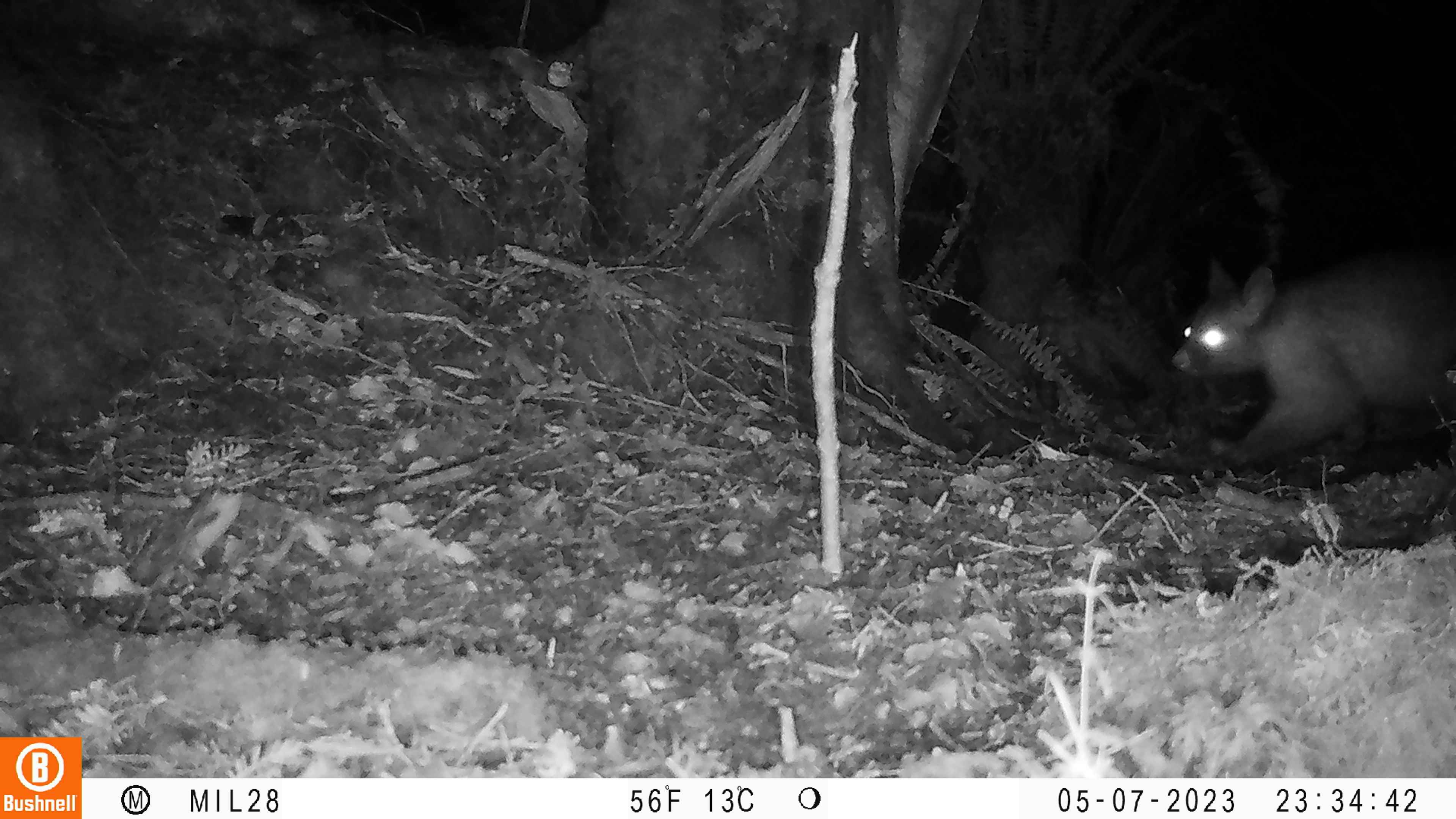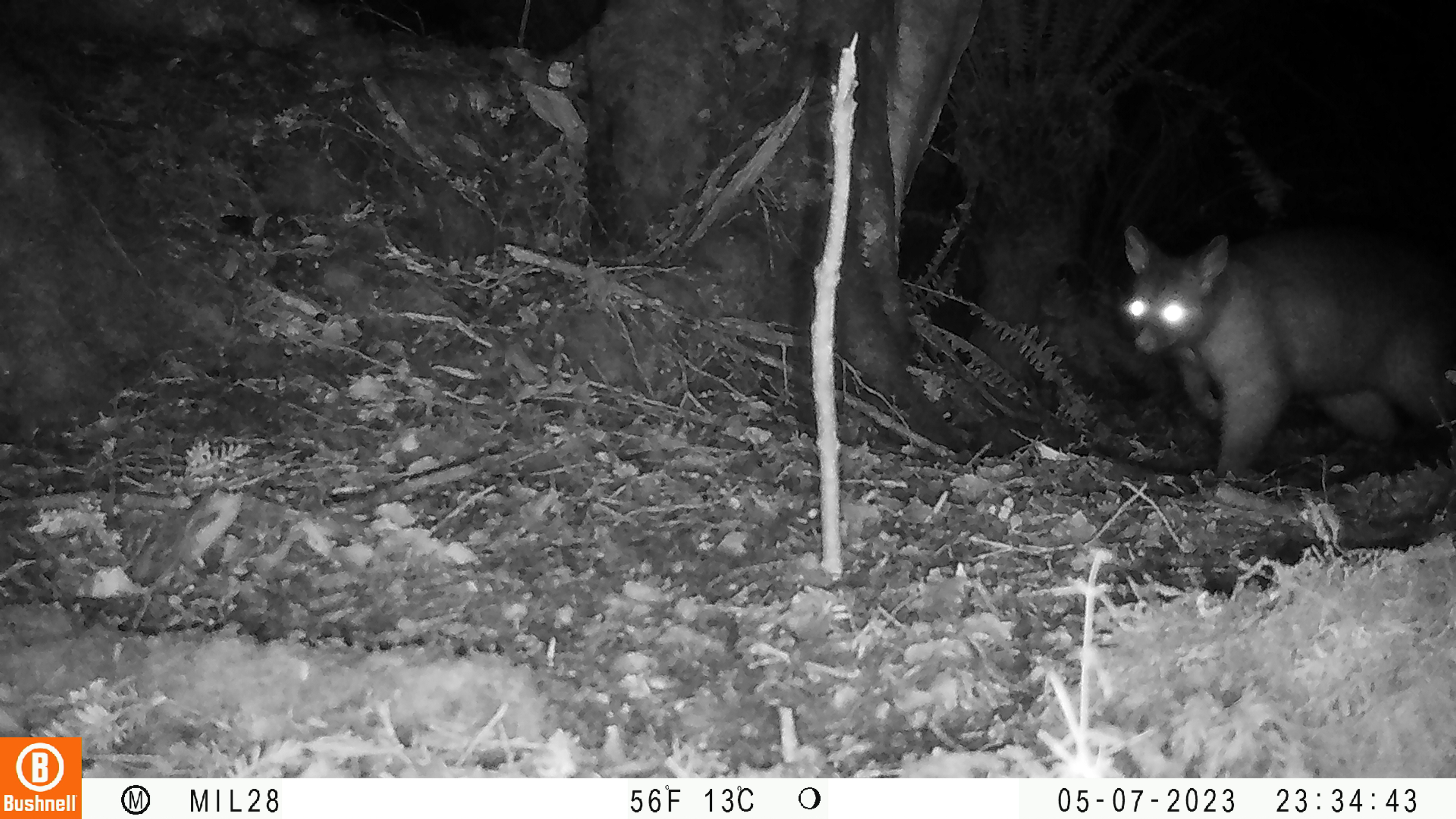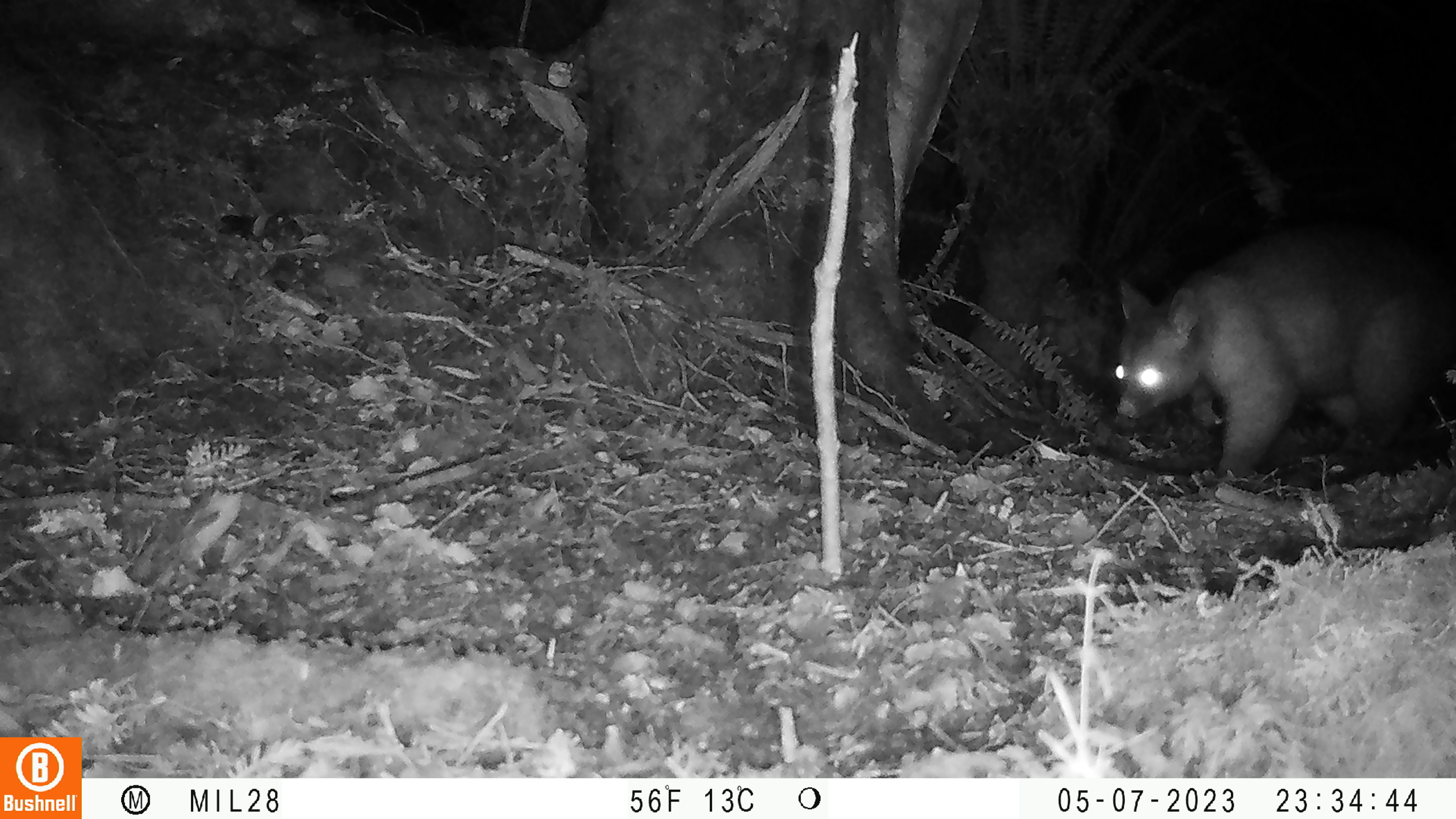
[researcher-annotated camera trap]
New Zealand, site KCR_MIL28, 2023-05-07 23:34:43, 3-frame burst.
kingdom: Animalia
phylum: Chordata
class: Mammalia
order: Diprotodontia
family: Phalangeridae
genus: Trichosurus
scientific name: Trichosurus vulpecula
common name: common brushtail possum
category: possum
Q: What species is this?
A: Possum (common brushtail possum) (Trichosurus vulpecula).